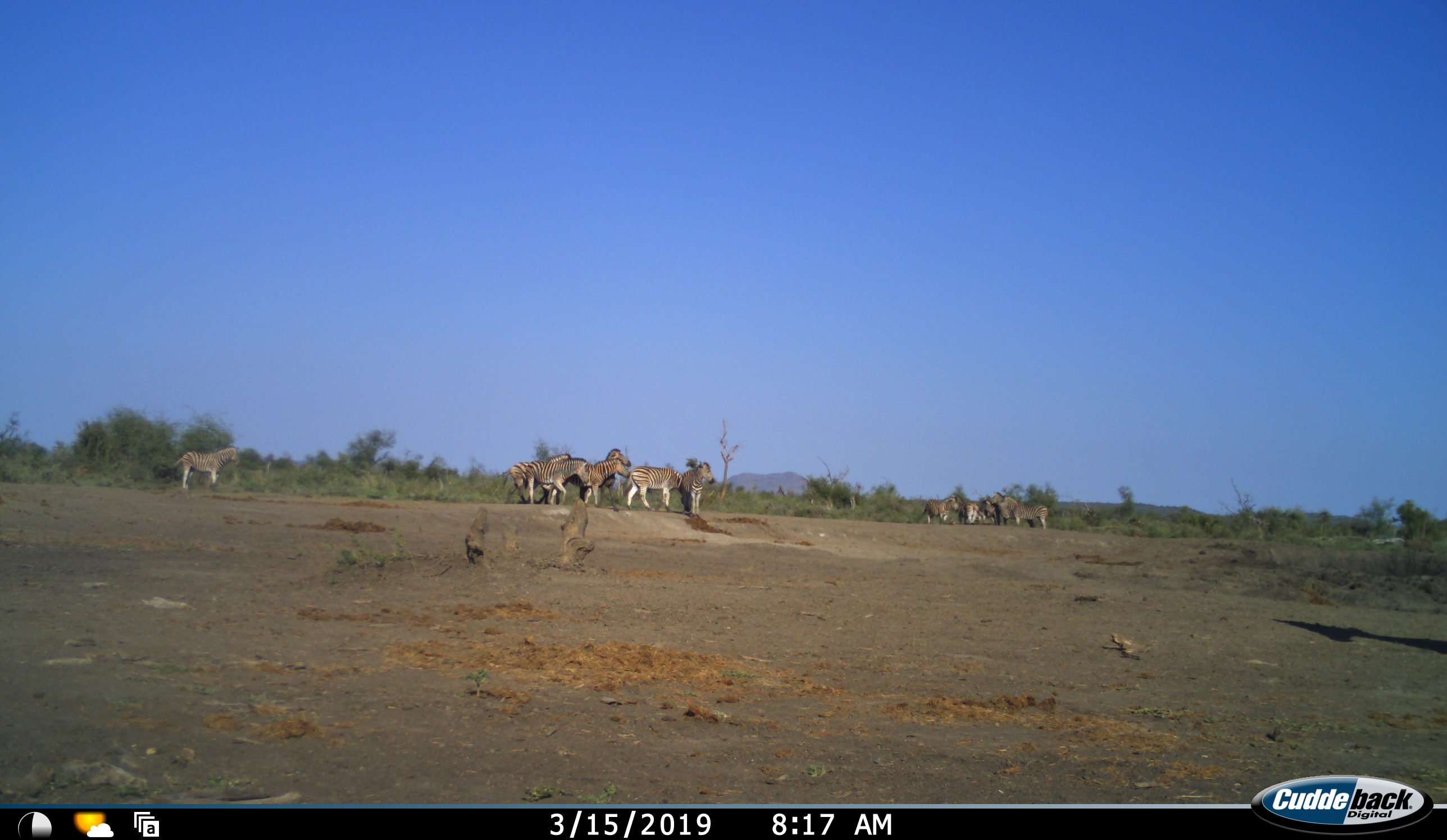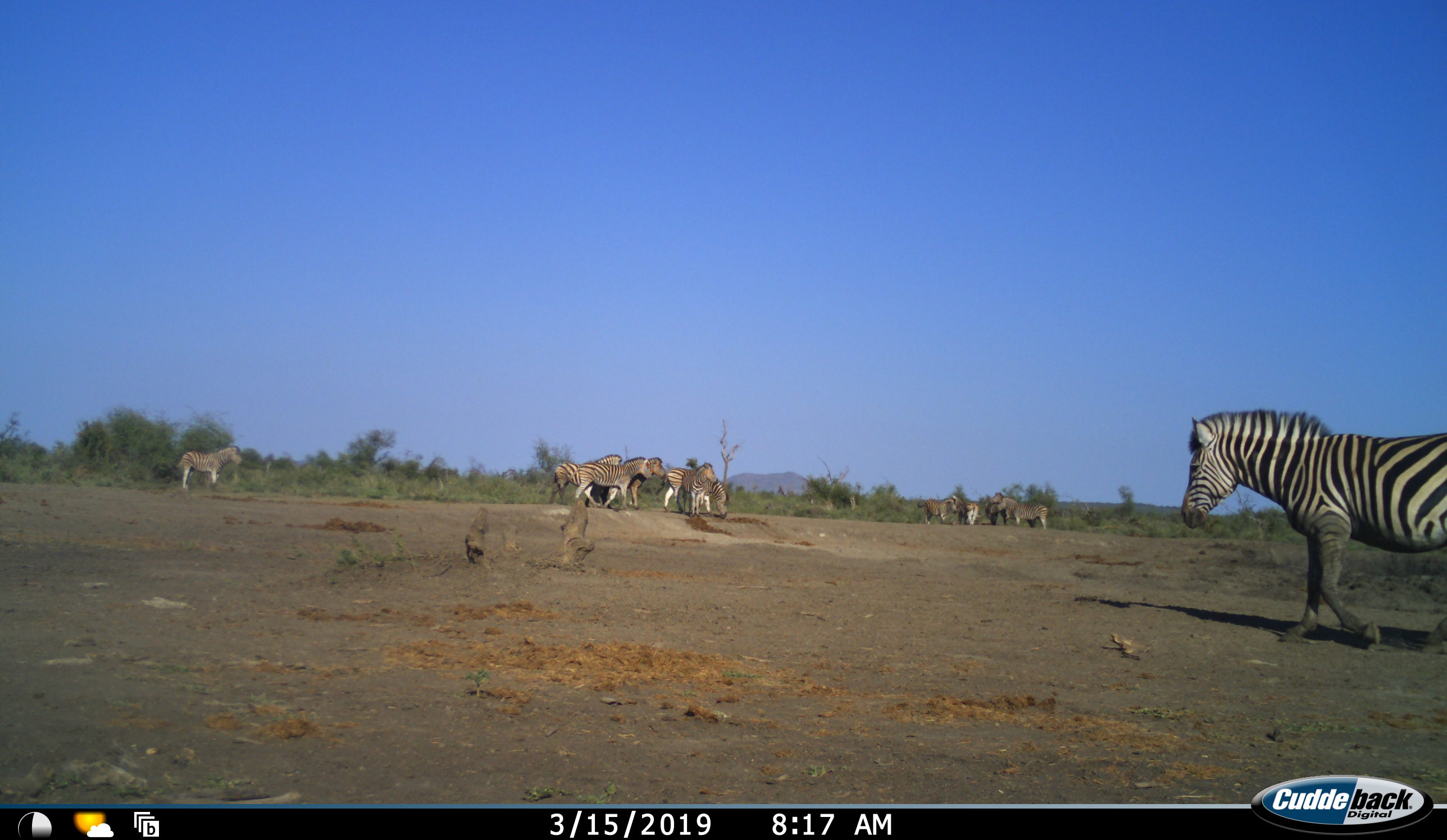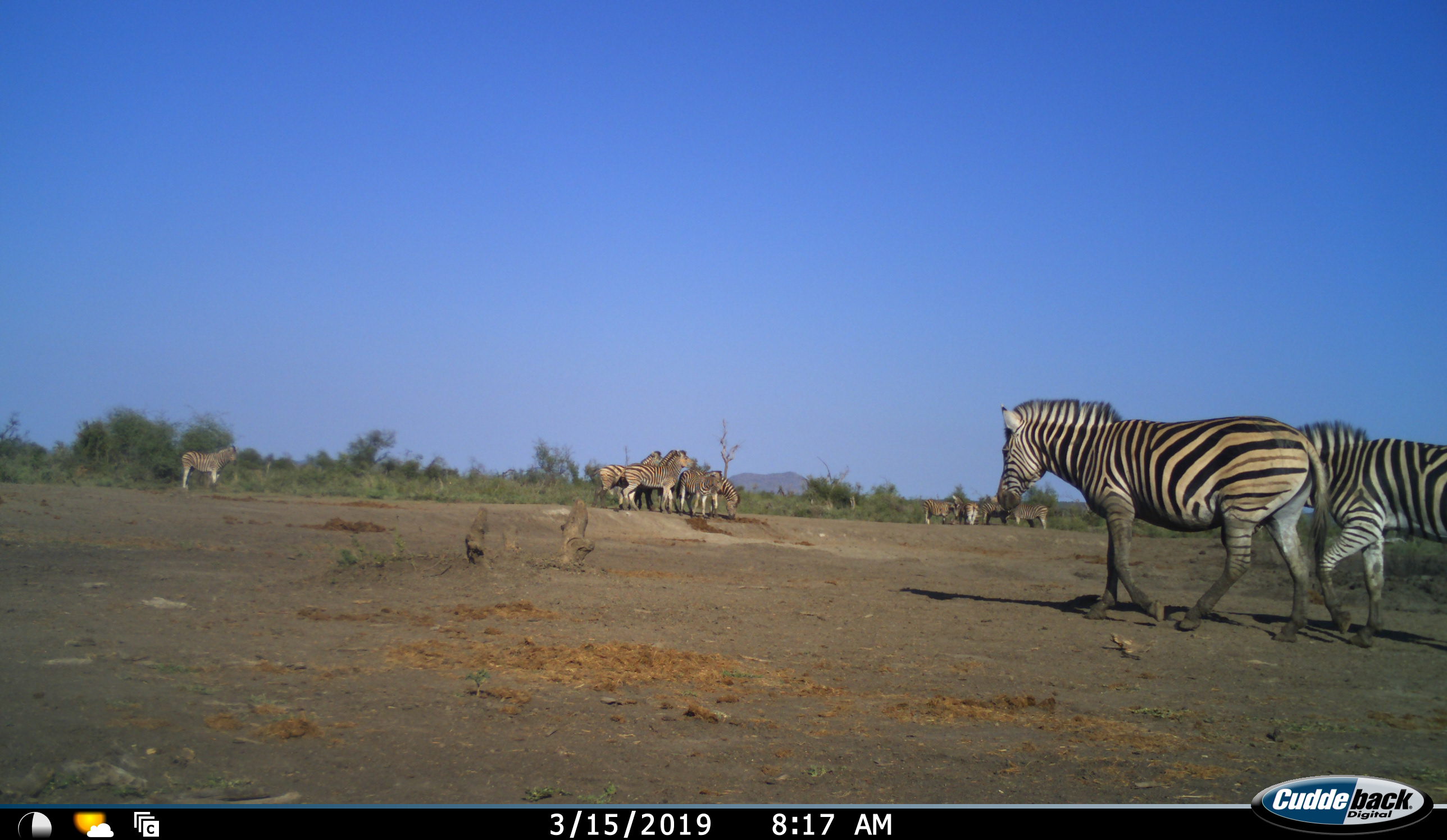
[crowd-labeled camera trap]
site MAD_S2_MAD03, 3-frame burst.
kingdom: Animalia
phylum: Chordata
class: Mammalia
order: Perissodactyla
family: Equidae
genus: Equus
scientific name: Equus quagga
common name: plains zebra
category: zebraplains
Zebraplains (plains zebra) (Equus quagga), count 10. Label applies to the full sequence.